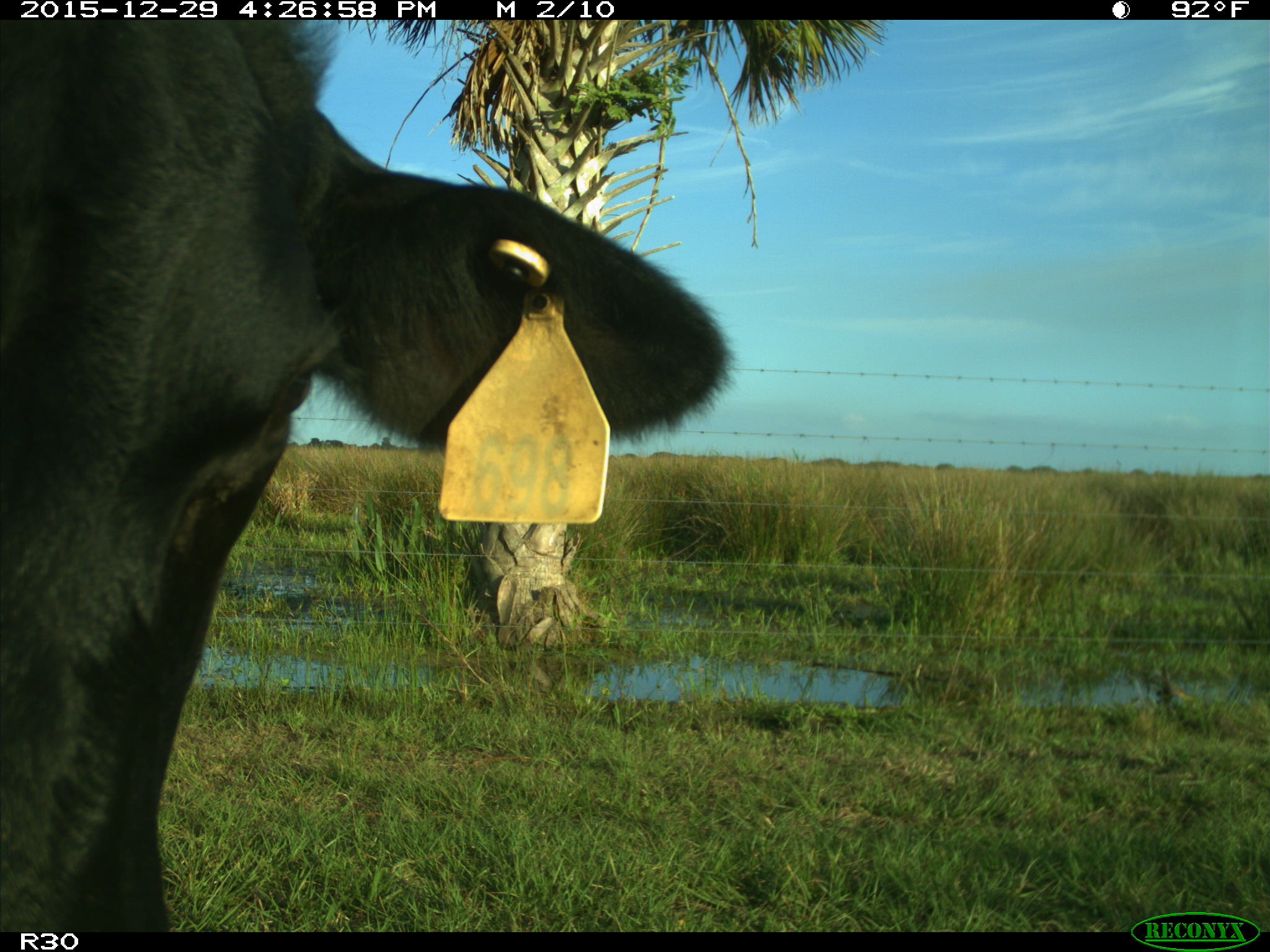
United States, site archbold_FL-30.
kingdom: Animalia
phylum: Chordata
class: Mammalia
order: Artiodactyla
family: Bovidae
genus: Bos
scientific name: Bos taurus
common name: domestic cow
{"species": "Bos taurus (domestic cow)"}